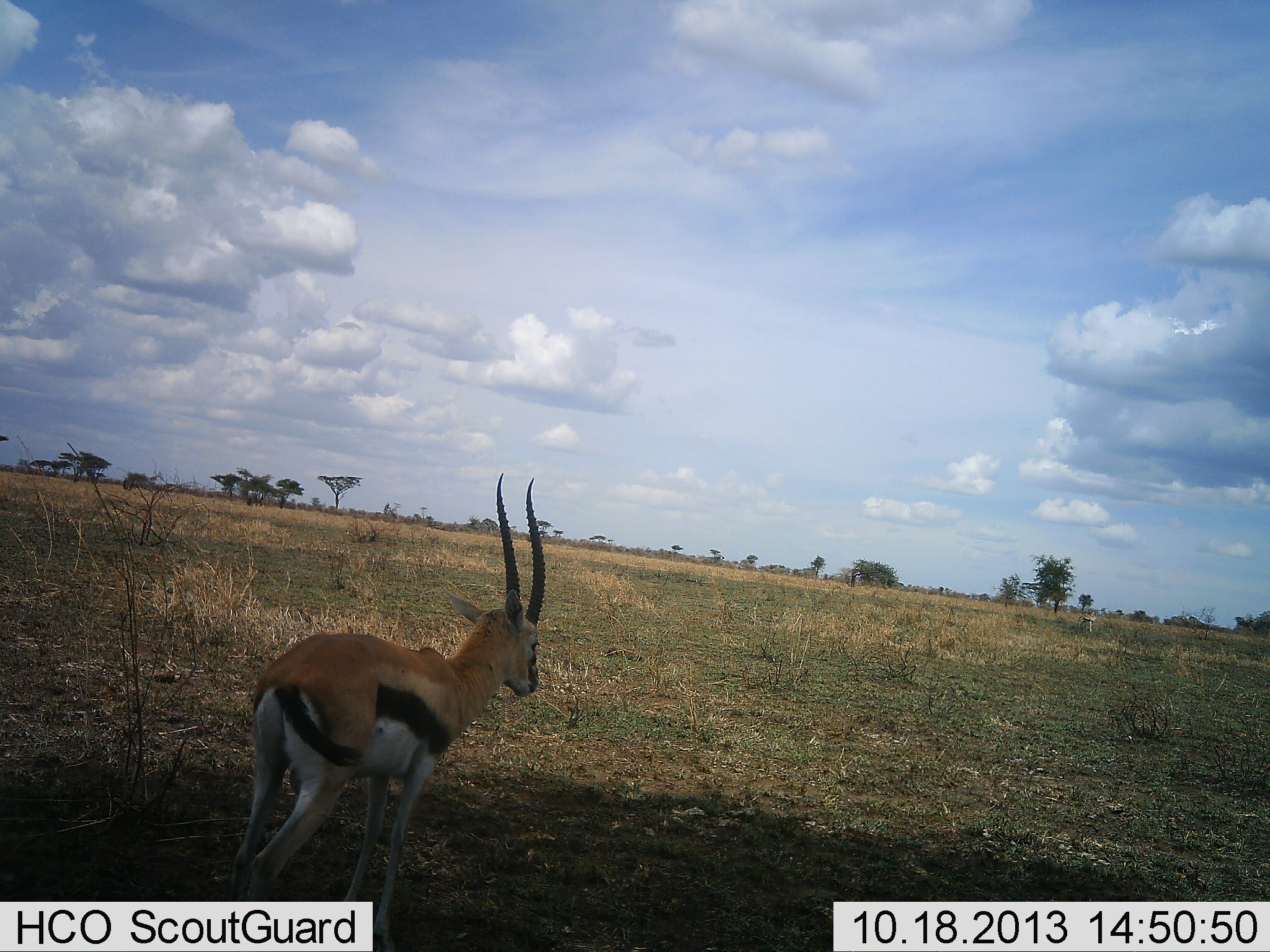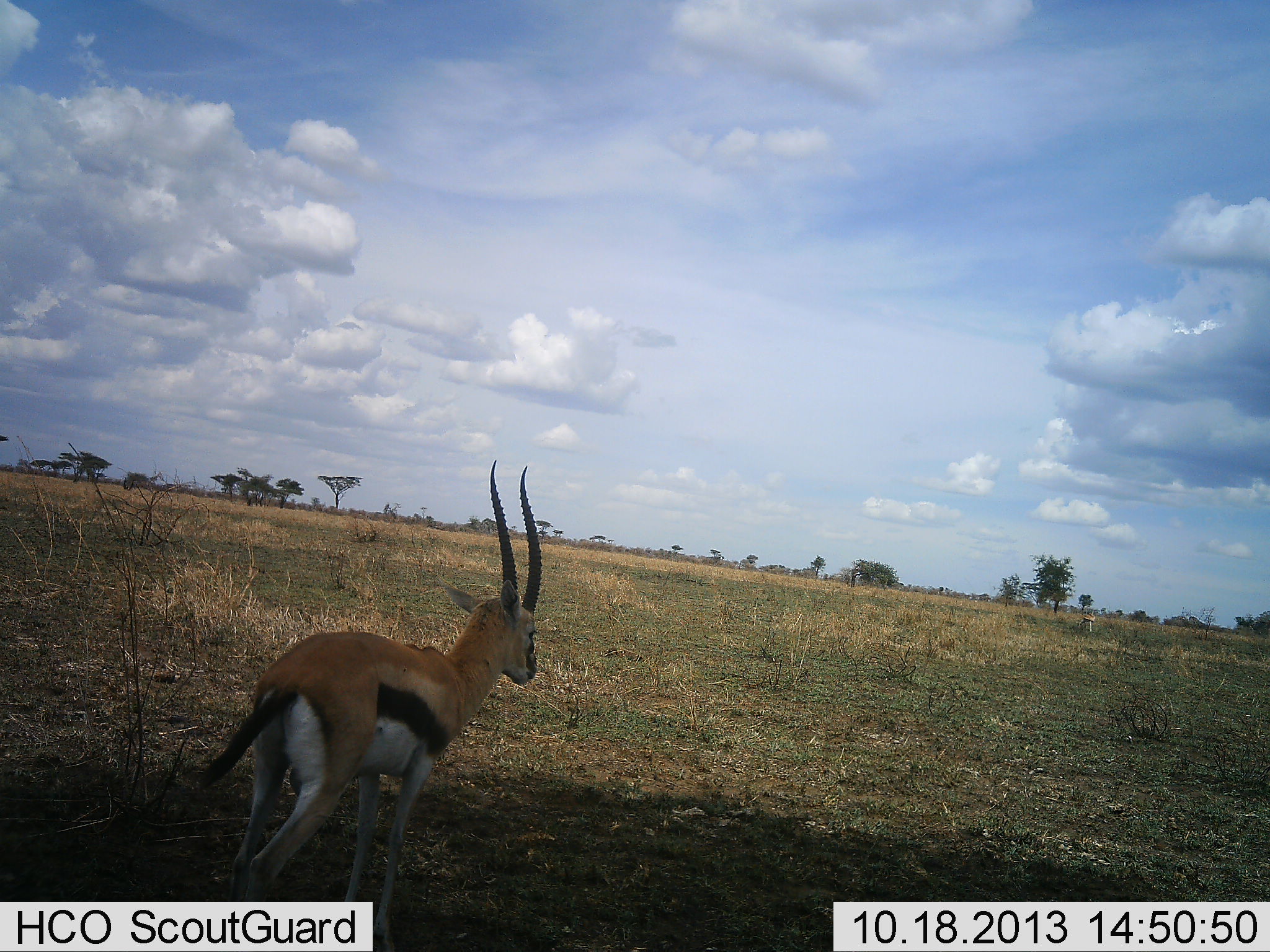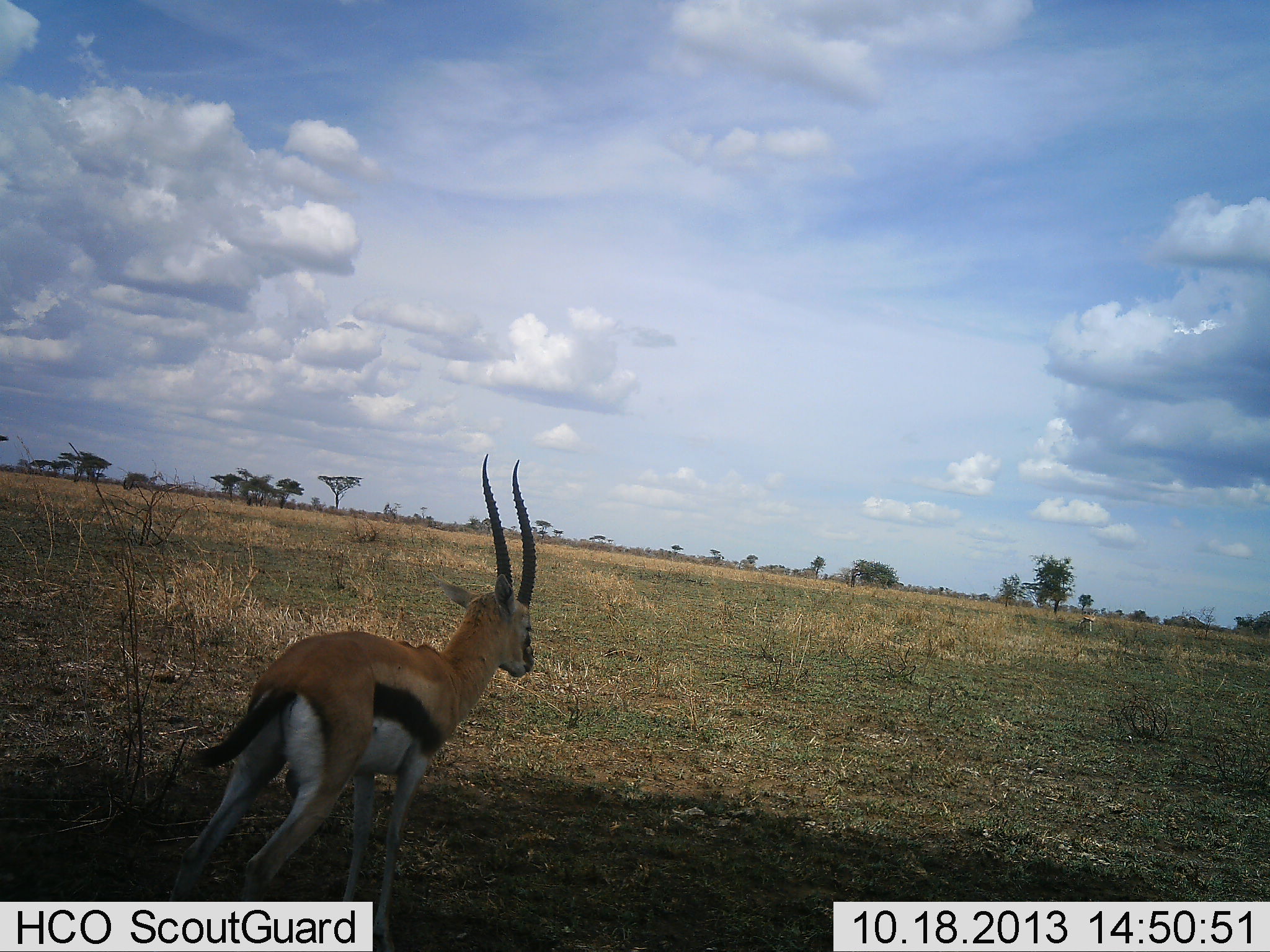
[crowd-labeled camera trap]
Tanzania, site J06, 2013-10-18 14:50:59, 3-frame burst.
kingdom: Animalia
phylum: Chordata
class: Mammalia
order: Artiodactyla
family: Bovidae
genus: Eudorcas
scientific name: Eudorcas thomsonii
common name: thomson's gazelle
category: gazellethomsons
Gazellethomsons (thomson's gazelle) (Eudorcas thomsonii), count 1. Behavior (volunteer vote fractions): standing 90%, resting 10%, moving 0%, interacting 0%. Young present (vote fraction): 0%. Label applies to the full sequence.